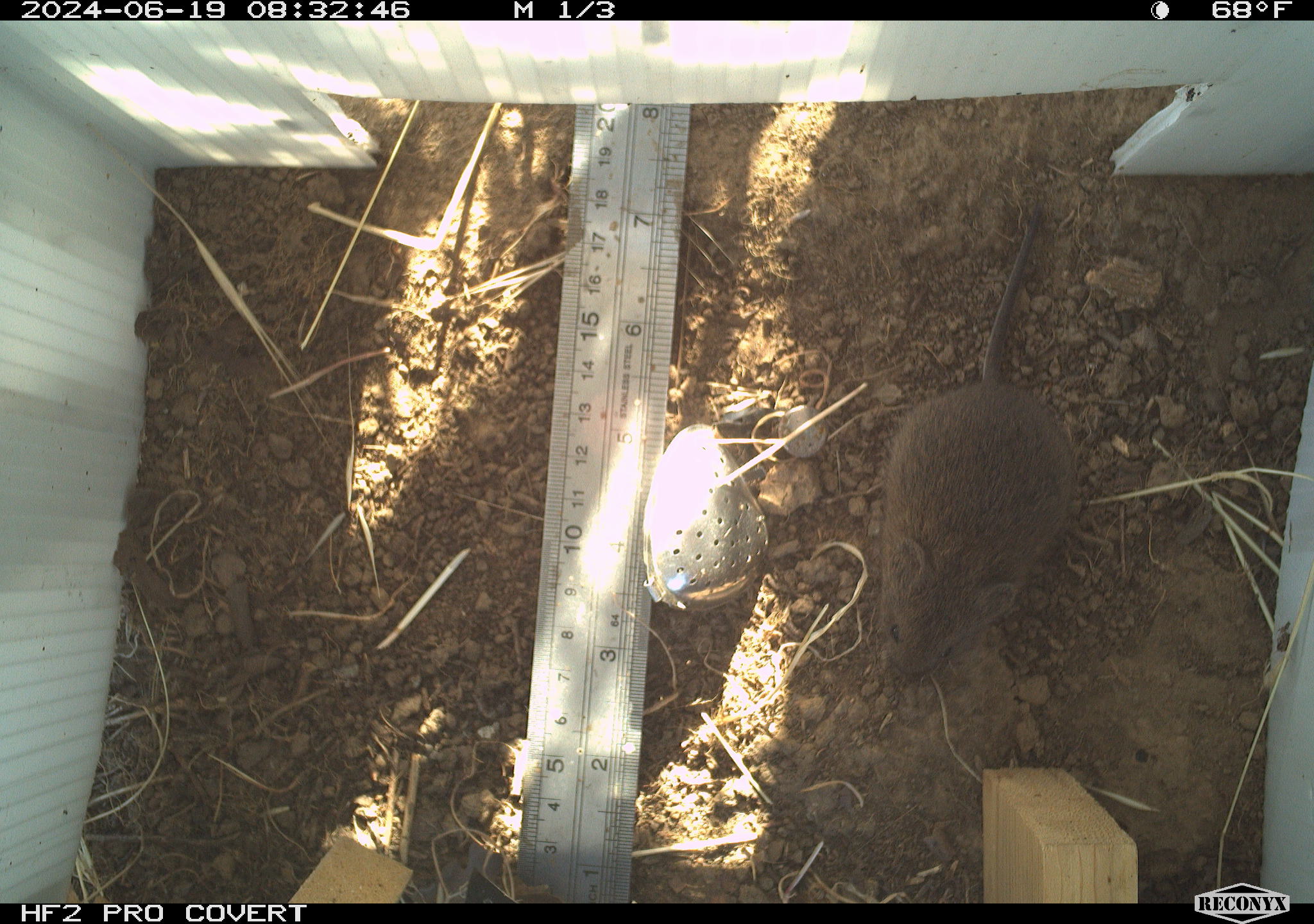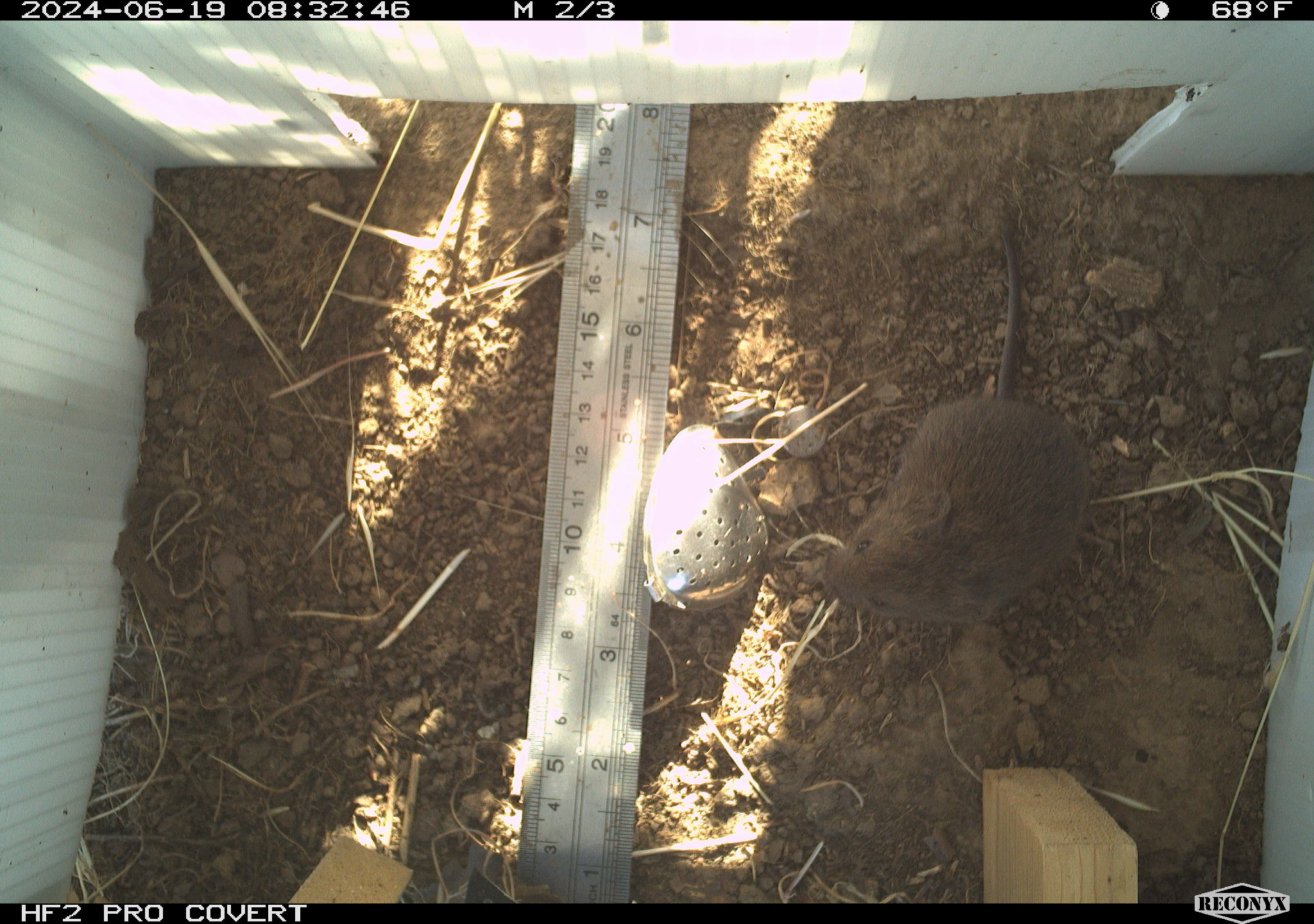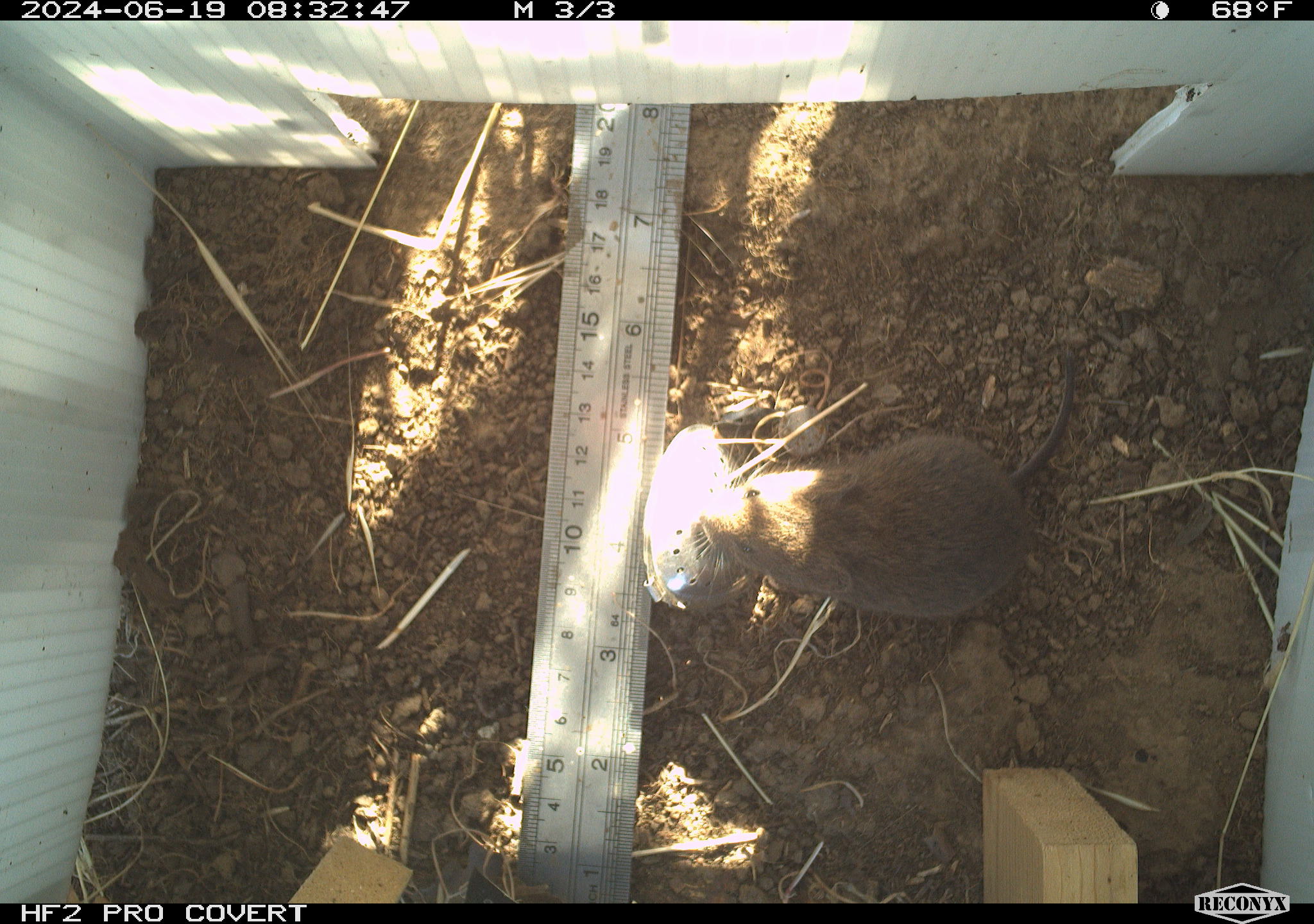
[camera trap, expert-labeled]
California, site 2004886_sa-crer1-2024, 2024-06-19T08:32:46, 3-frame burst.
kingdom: Animalia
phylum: Chordata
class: Mammalia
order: Rodentia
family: Cricetidae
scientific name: Arvicolinae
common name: voles, lemmings, and muskrats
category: arvicolinae subfamily